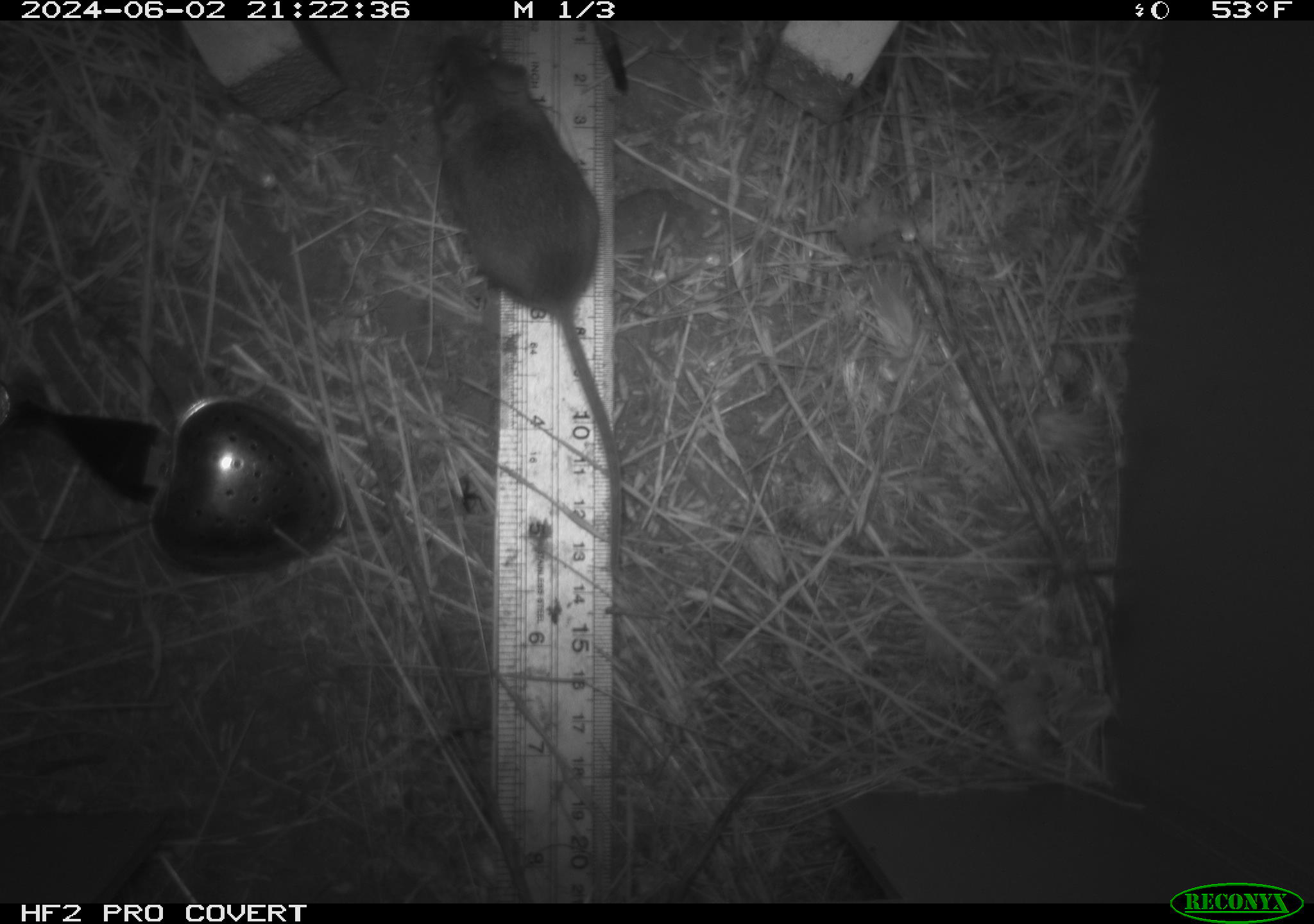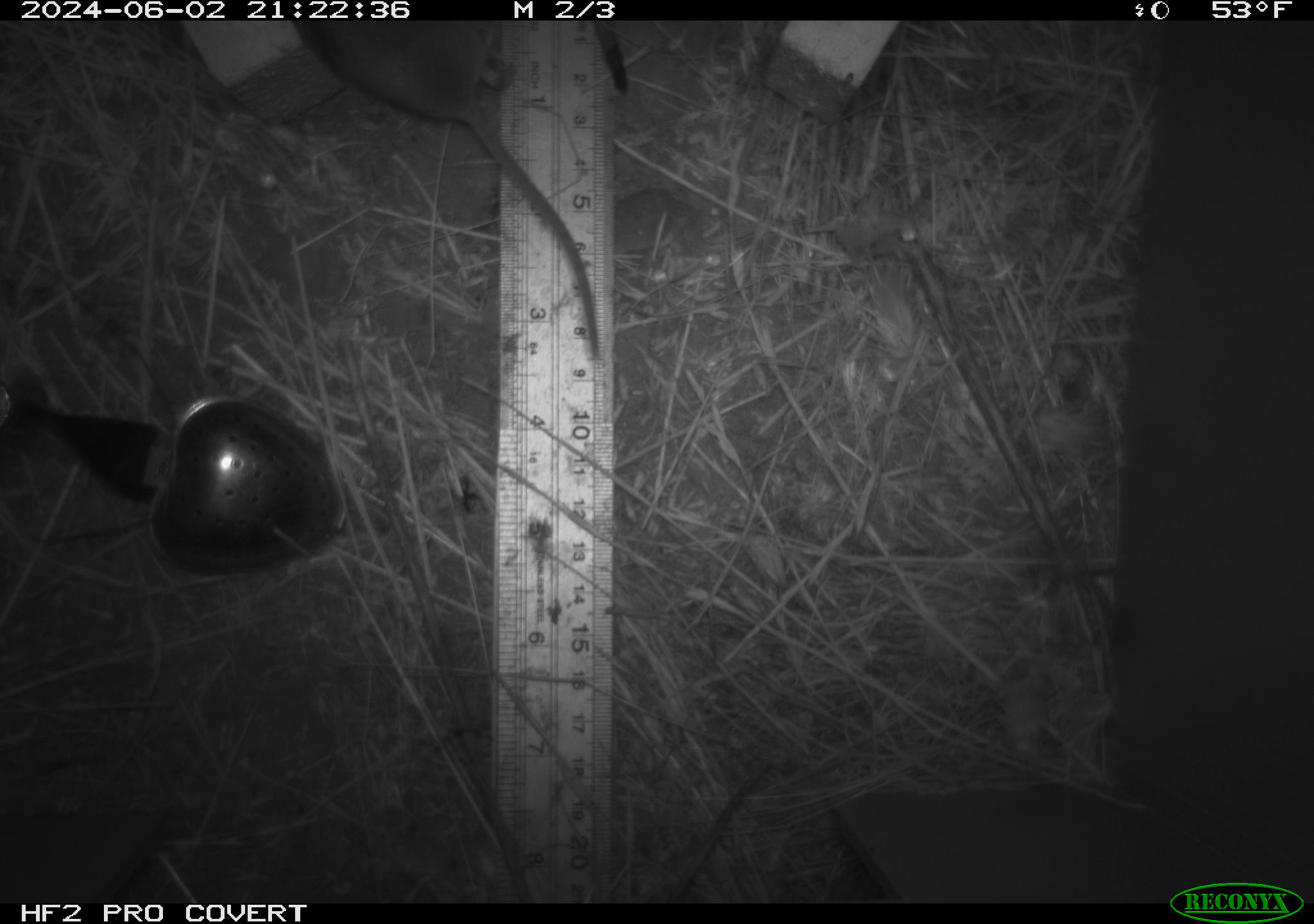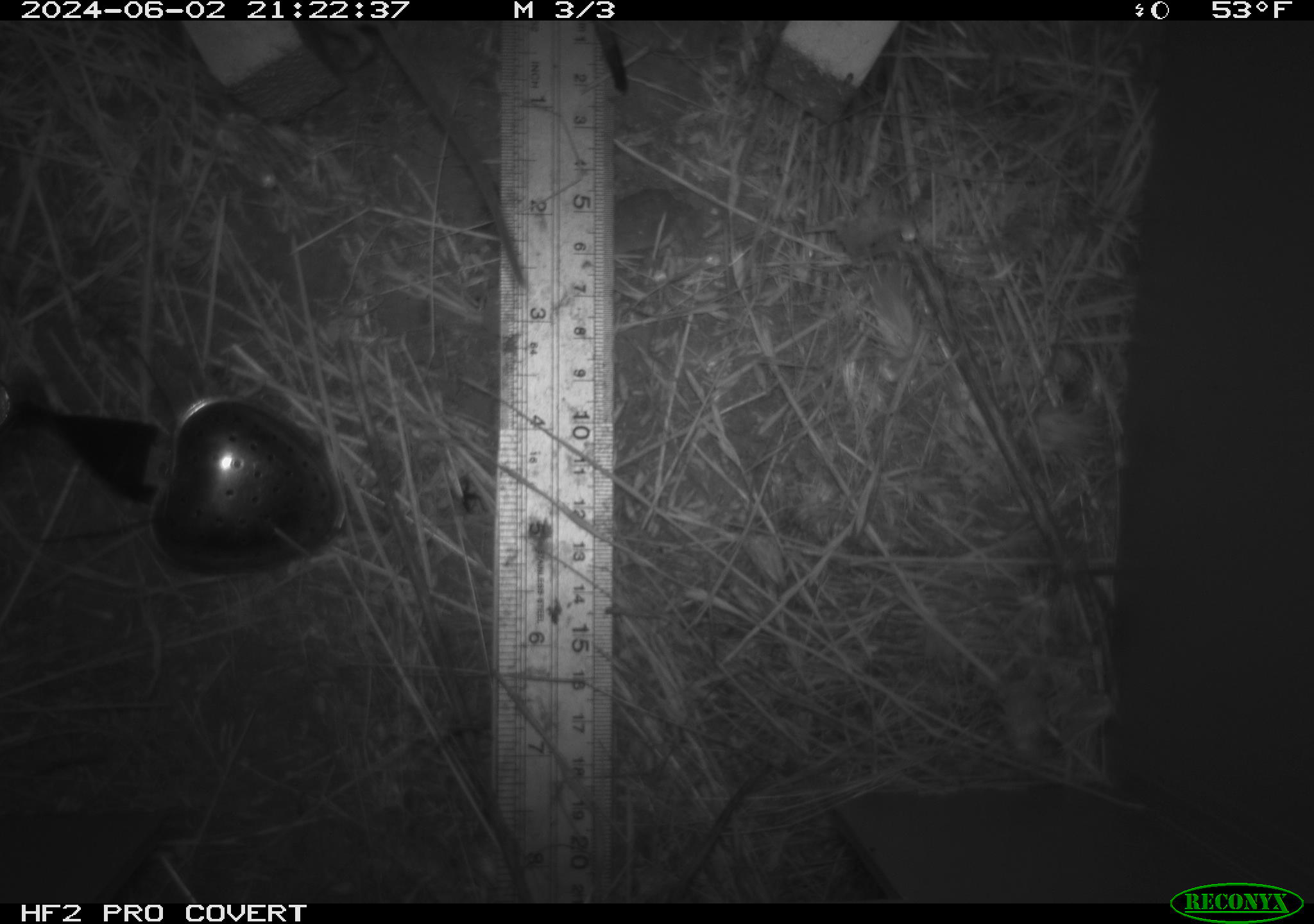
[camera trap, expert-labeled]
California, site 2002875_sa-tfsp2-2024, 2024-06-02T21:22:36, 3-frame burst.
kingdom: Animalia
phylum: Chordata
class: Mammalia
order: Rodentia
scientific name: Rodentia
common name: mouse species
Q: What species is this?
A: Mouse species (Rodentia).